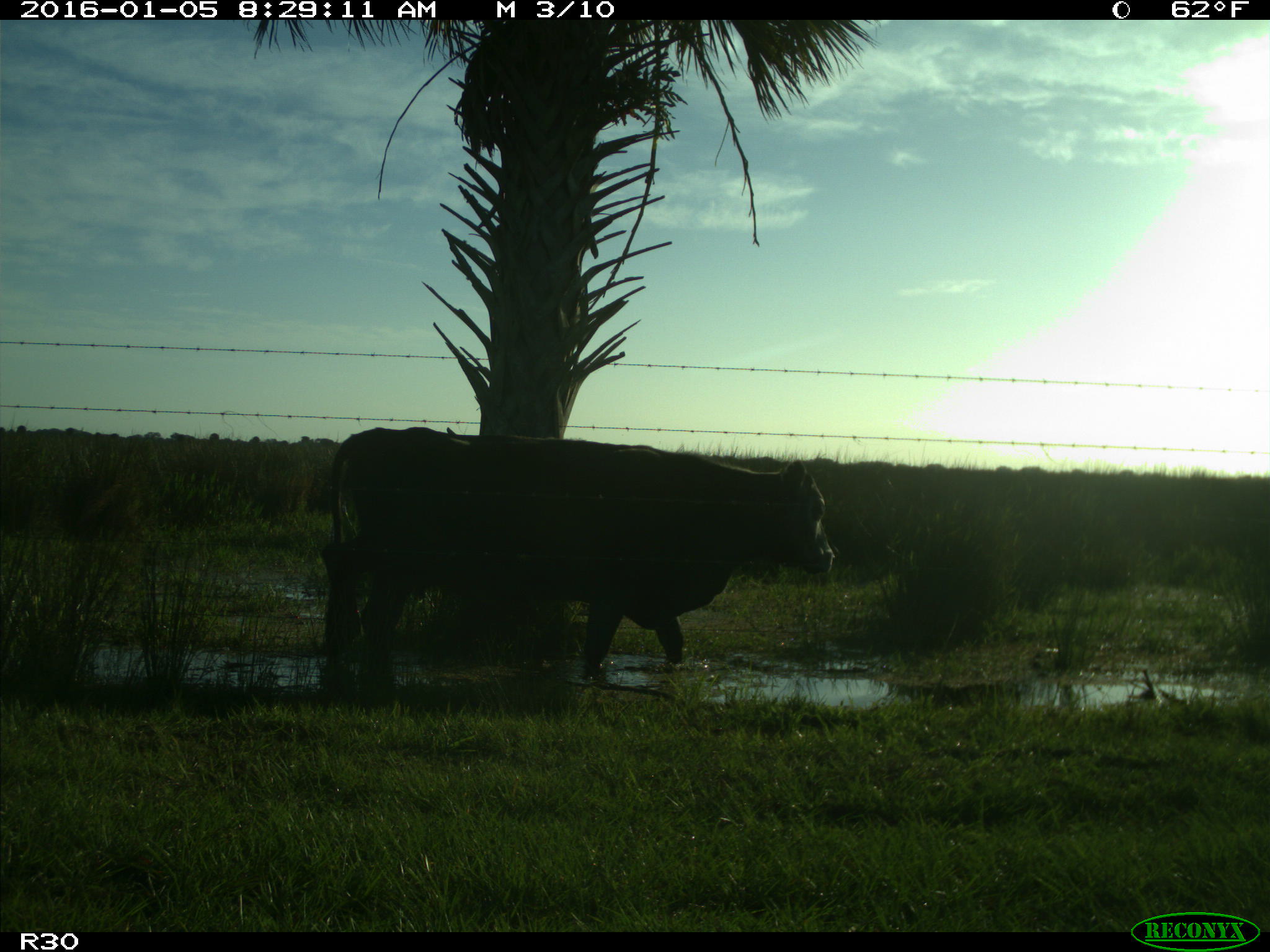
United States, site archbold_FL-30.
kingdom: Animalia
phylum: Chordata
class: Mammalia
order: Artiodactyla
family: Bovidae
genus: Bos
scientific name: Bos taurus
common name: domestic cow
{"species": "Bos taurus (domestic cow)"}